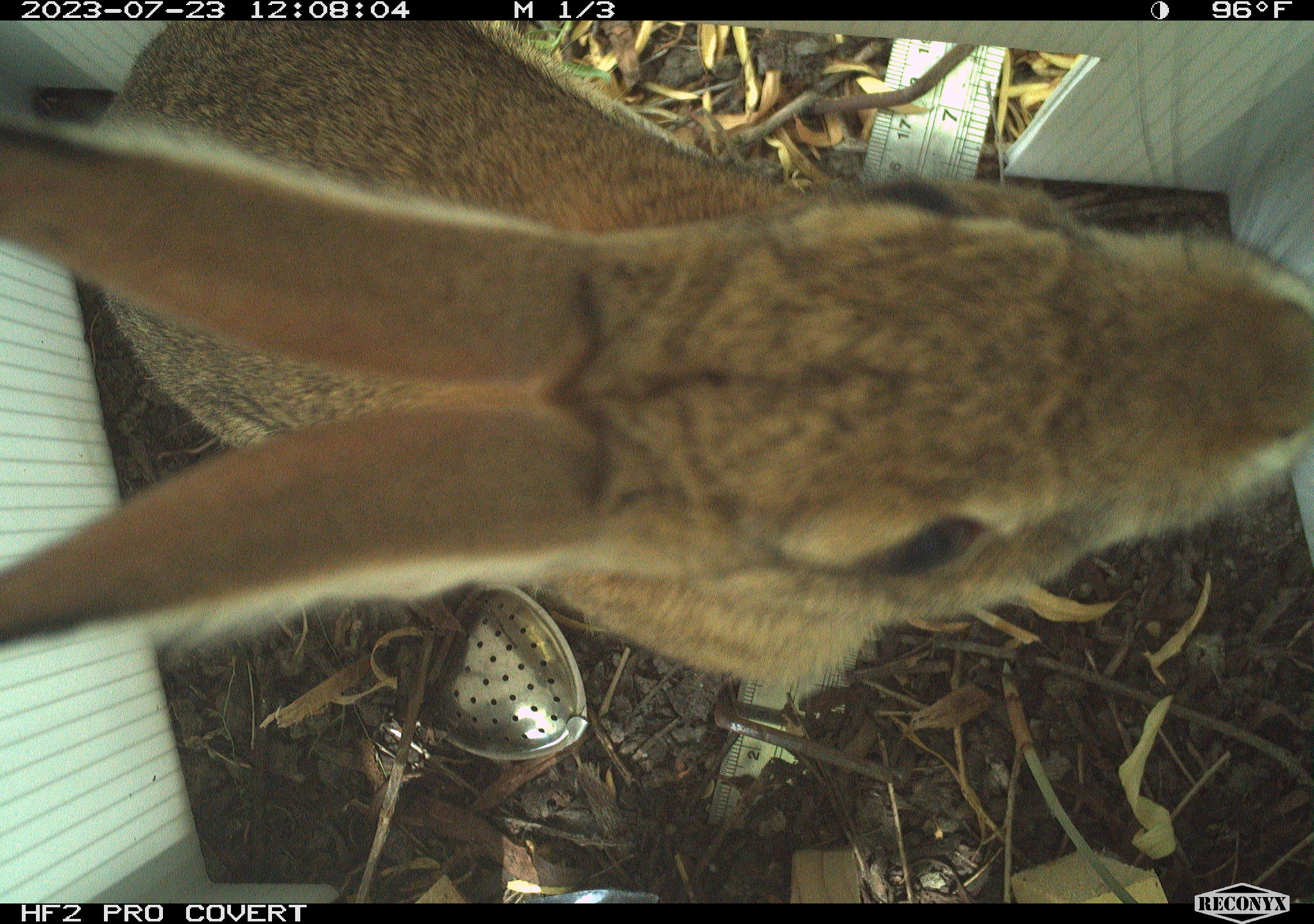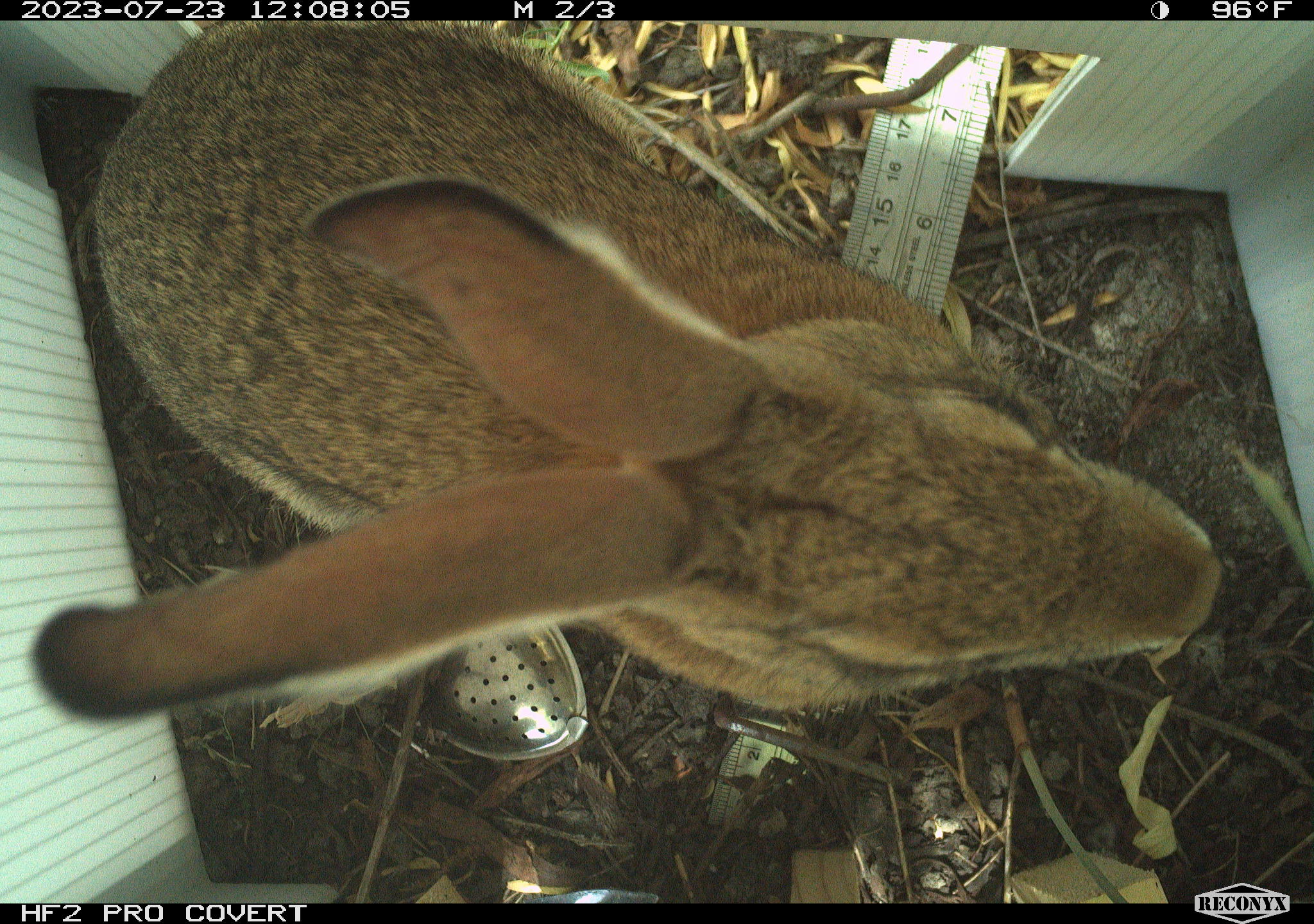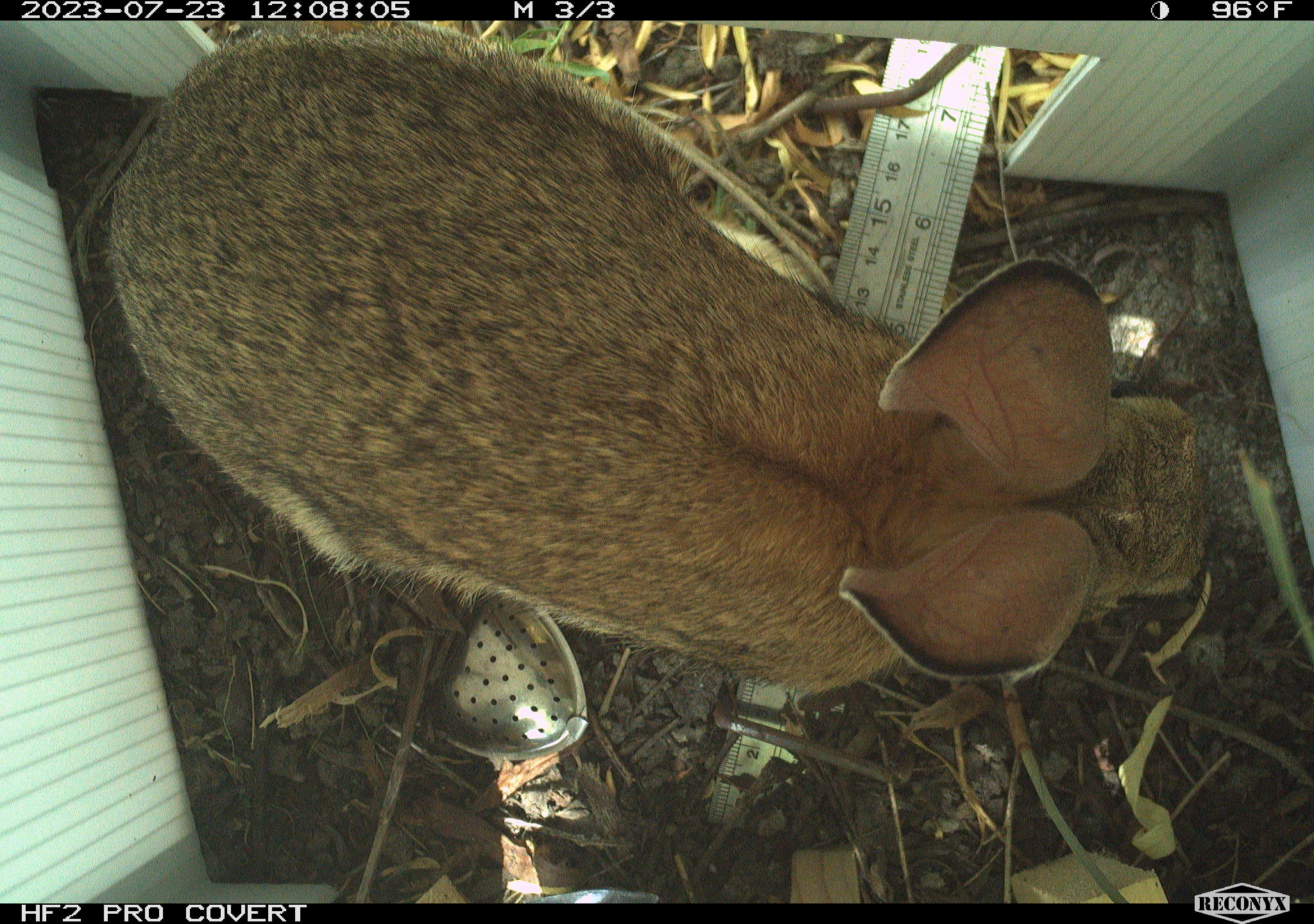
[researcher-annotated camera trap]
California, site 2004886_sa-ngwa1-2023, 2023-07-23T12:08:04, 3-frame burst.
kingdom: Animalia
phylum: Chordata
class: Mammalia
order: Lagomorpha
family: Leporidae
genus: Sylvilagus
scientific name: Sylvilagus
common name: cottontail rabbits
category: sylvilagus species